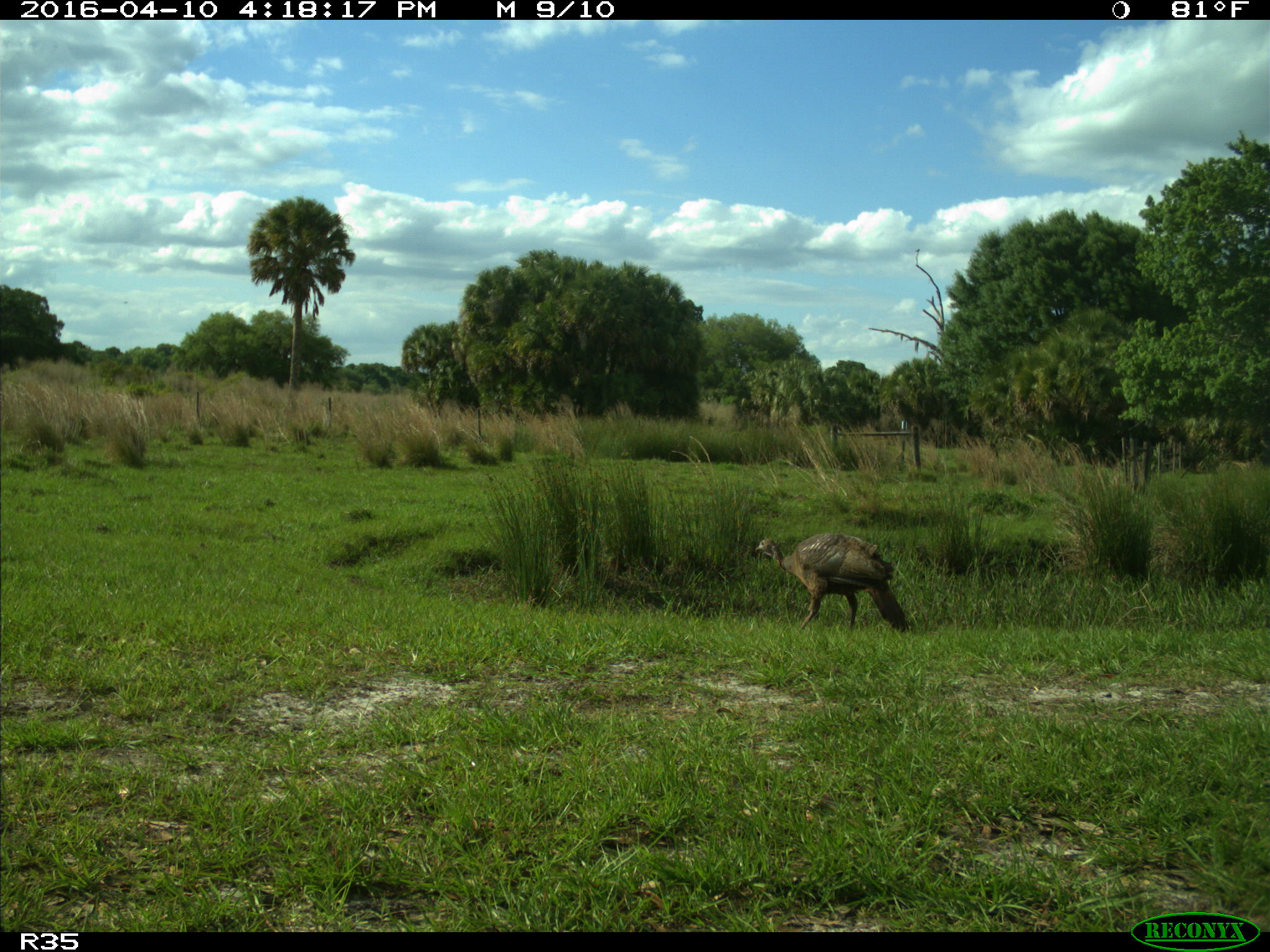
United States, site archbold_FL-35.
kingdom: Animalia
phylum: Chordata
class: Aves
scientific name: Aves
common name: birds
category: unidentified bird